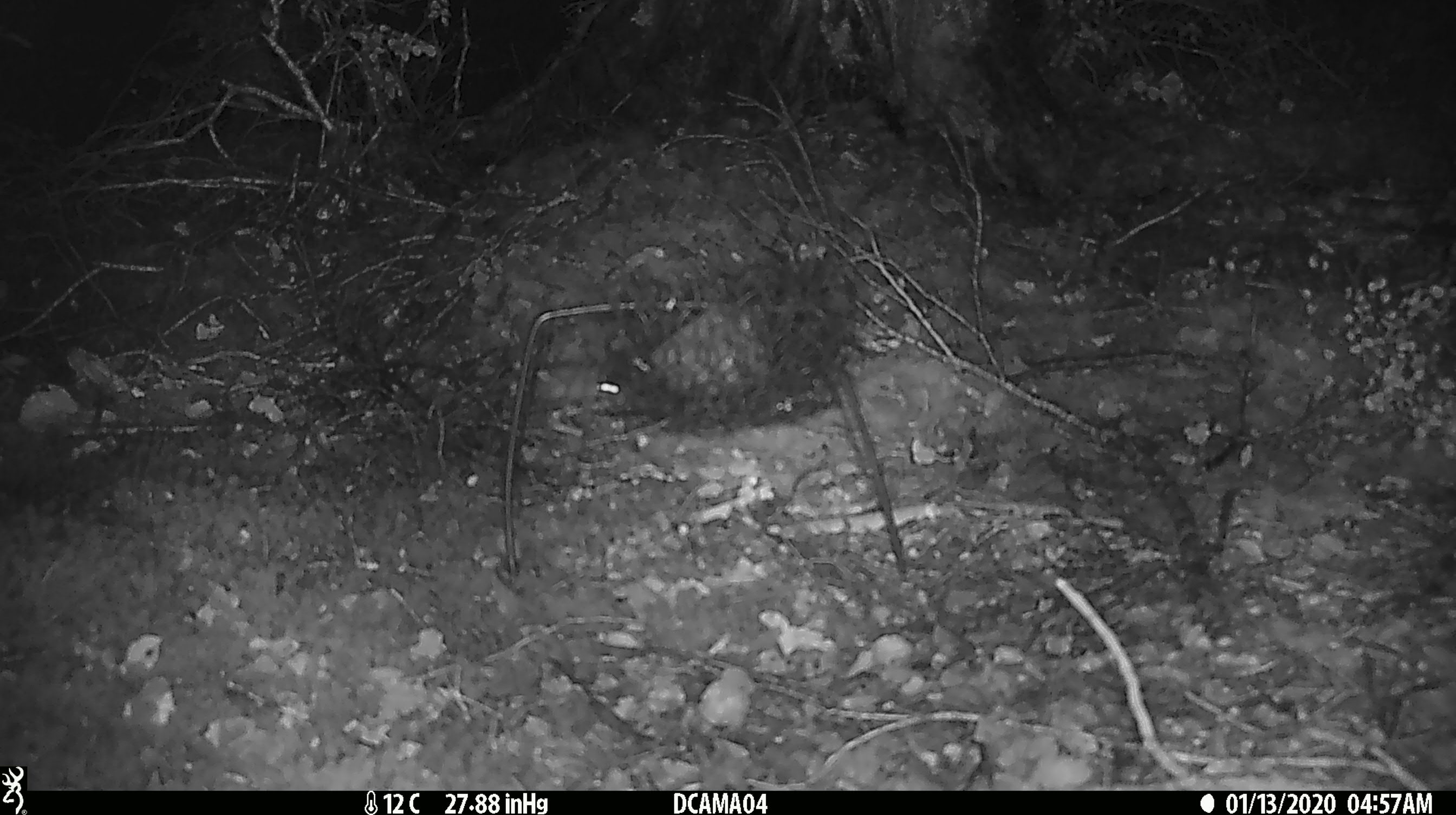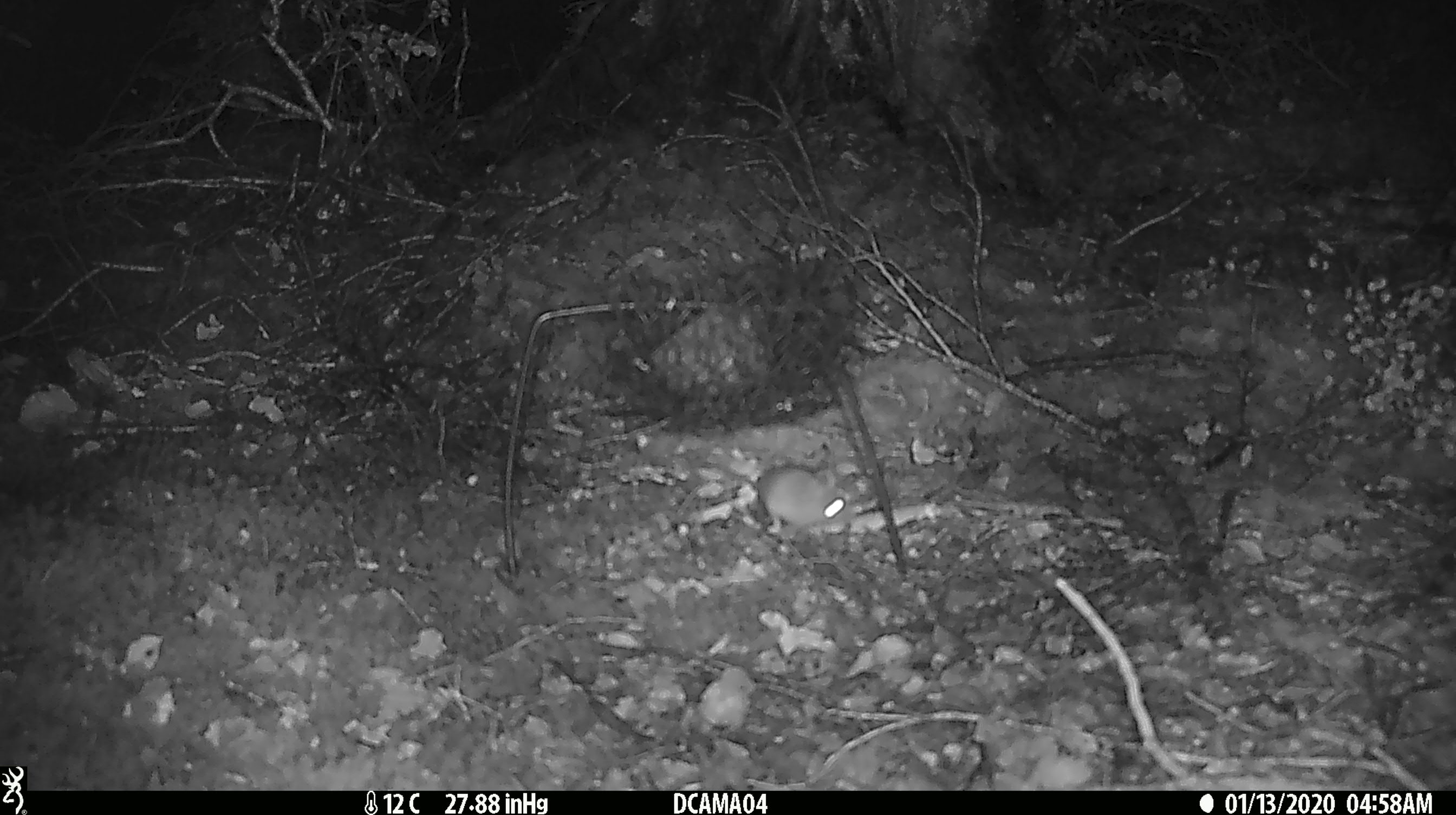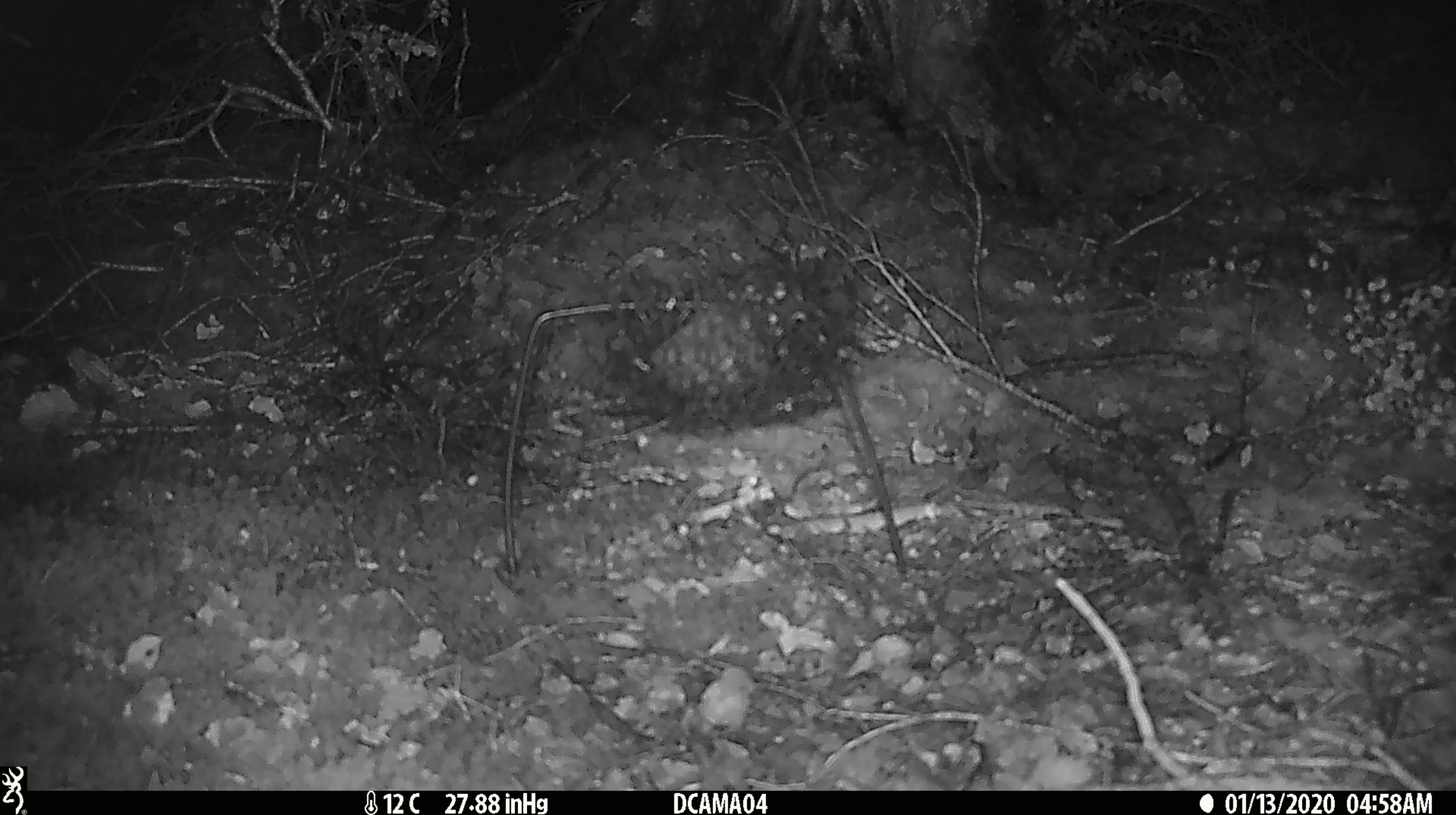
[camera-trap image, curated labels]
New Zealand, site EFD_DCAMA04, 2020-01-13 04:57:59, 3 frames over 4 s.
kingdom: Animalia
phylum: Chordata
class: Mammalia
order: Rodentia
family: Muridae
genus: Mus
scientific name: Mus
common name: mouse